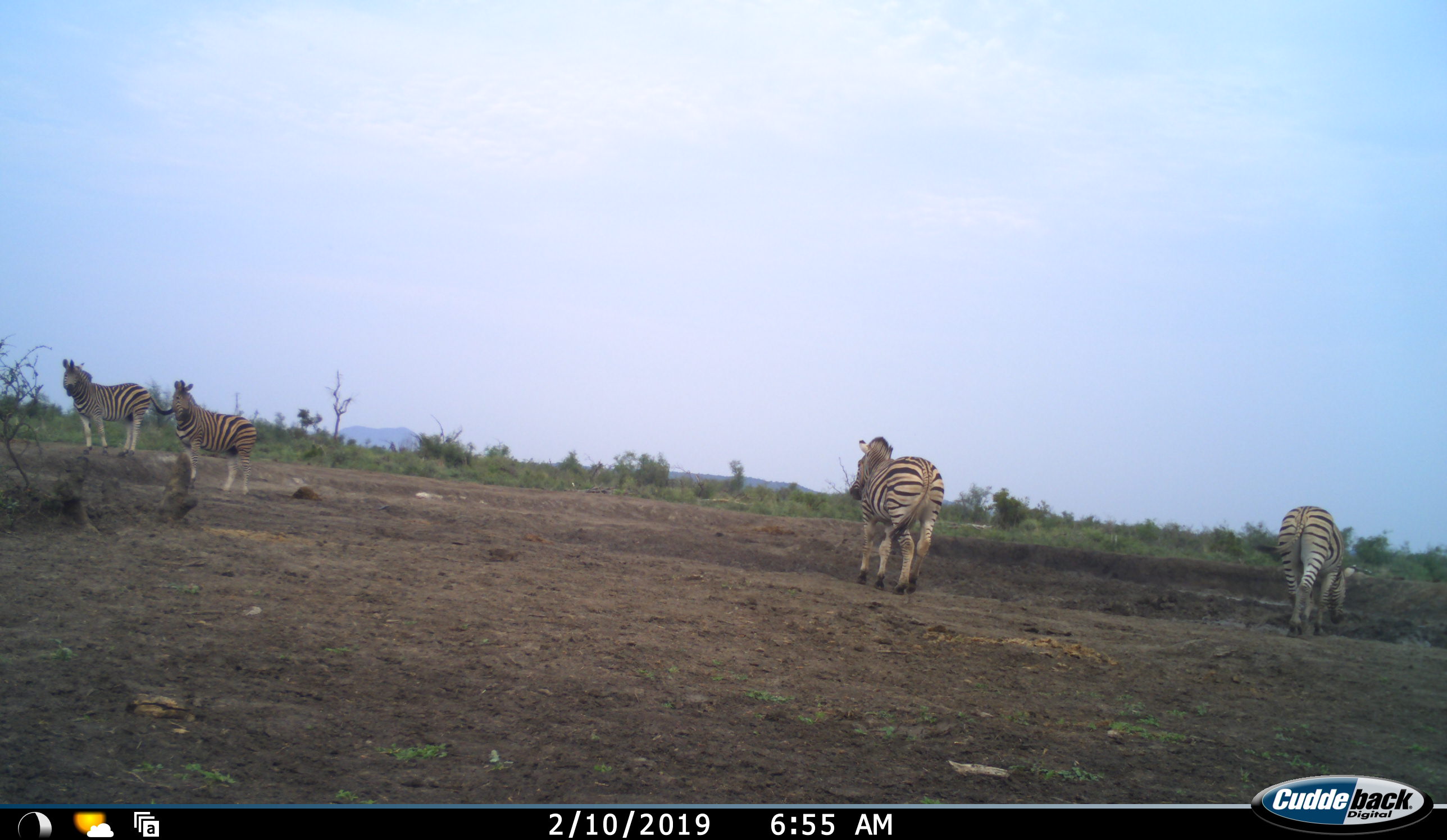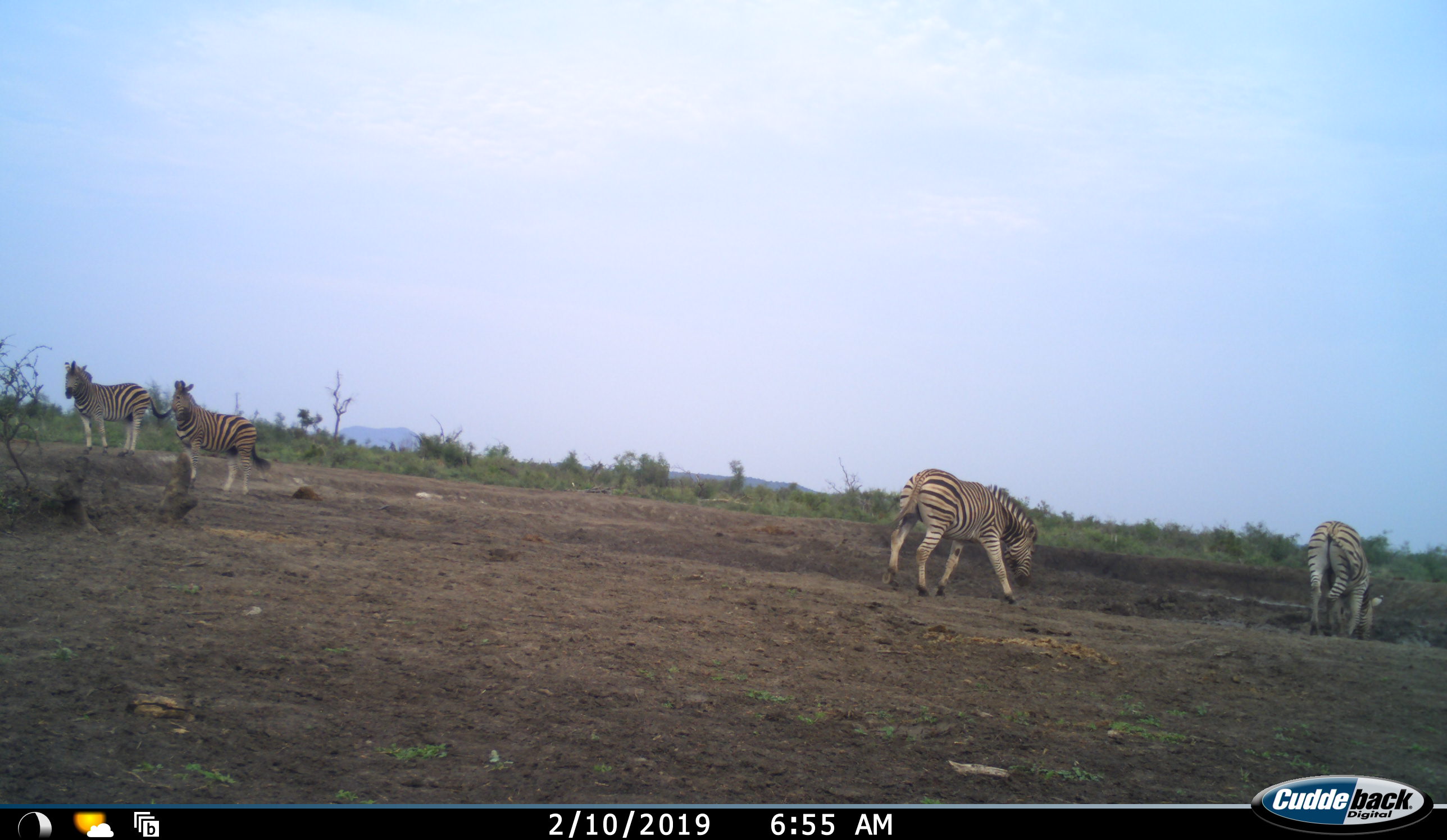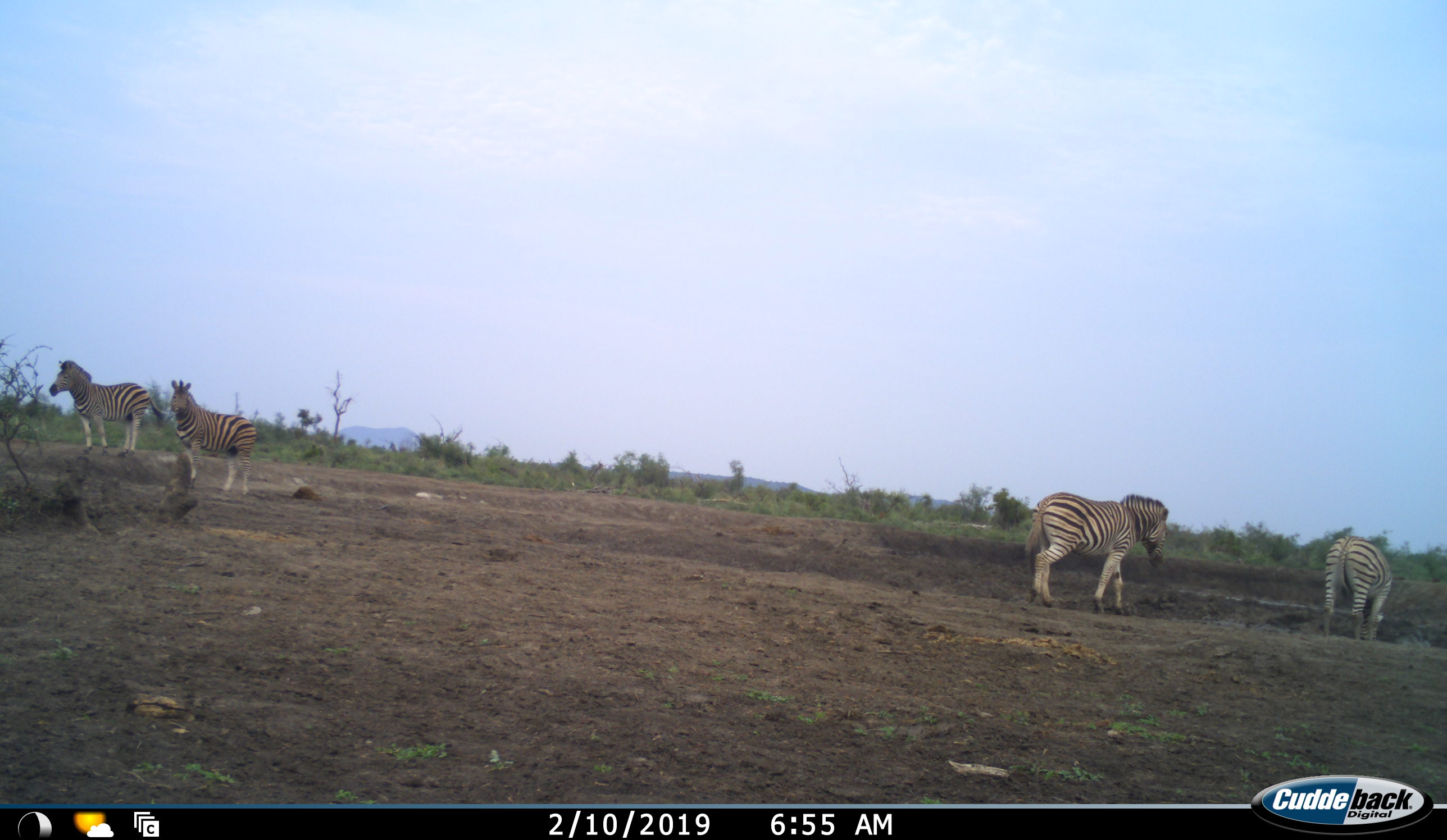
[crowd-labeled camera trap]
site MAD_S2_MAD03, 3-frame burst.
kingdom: Animalia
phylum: Chordata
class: Mammalia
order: Perissodactyla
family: Equidae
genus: Equus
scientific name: Equus quagga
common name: plains zebra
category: zebraplains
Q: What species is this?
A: Zebraplains (plains zebra) (Equus quagga).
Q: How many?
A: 4.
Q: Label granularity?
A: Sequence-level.